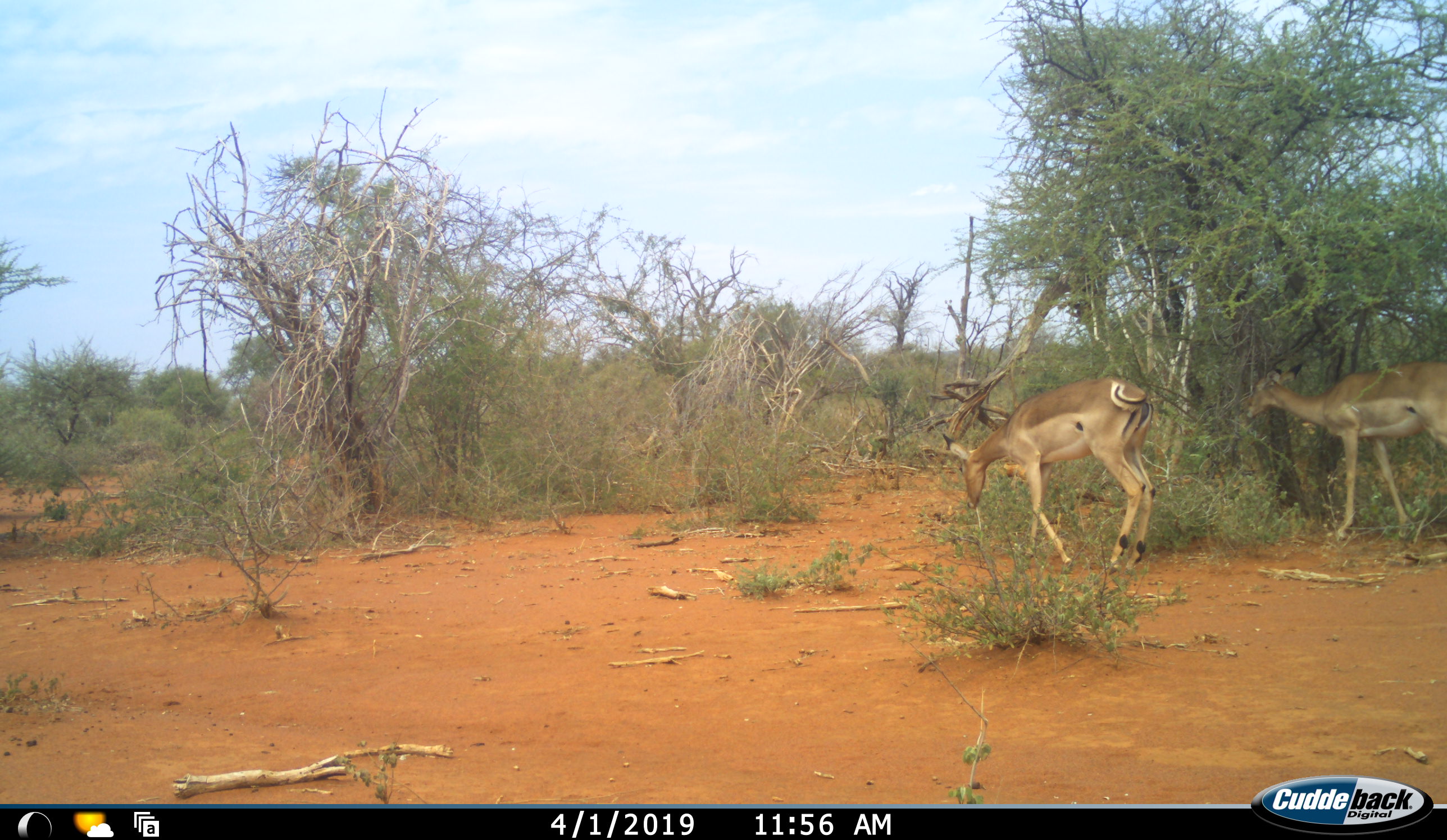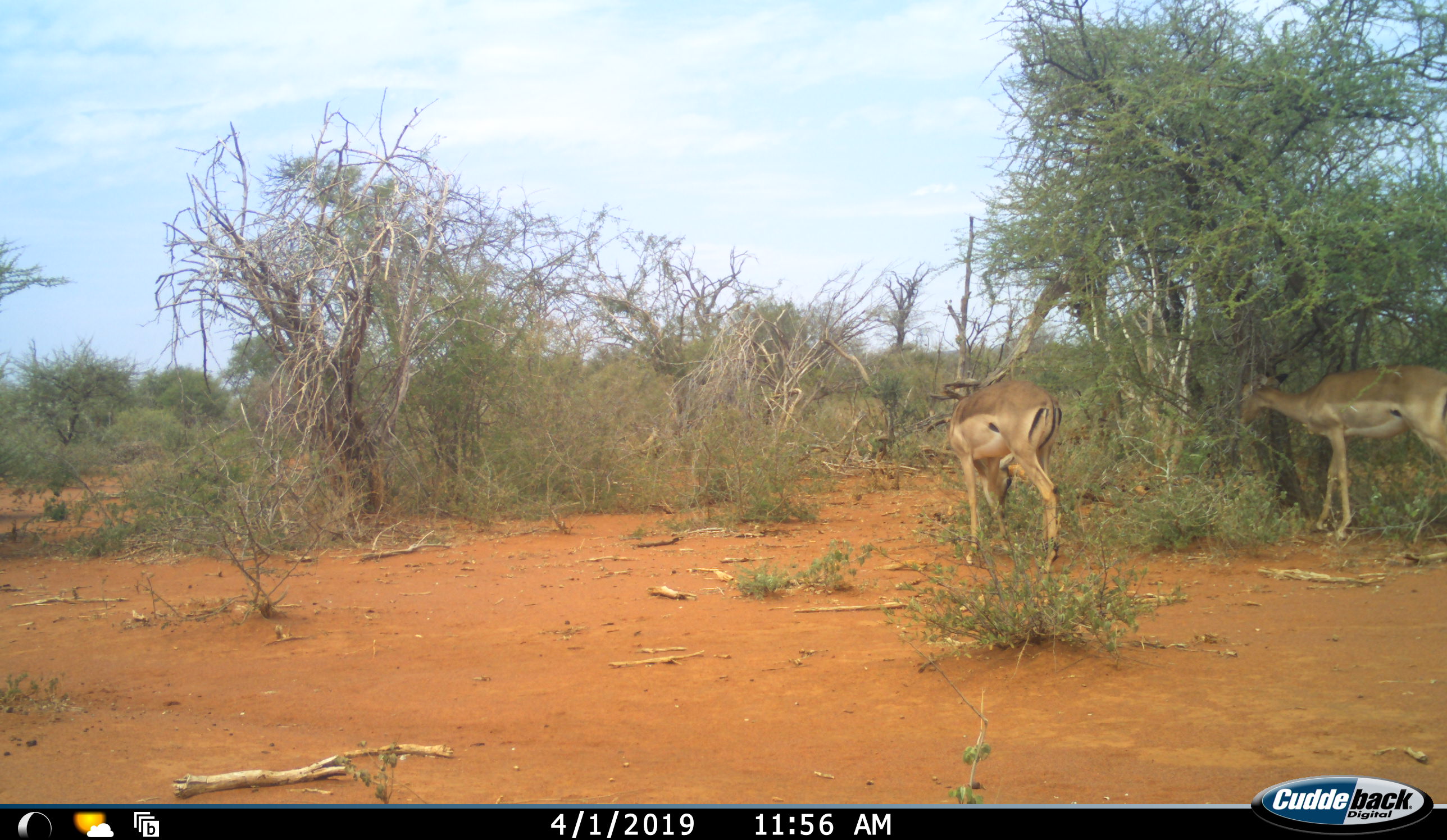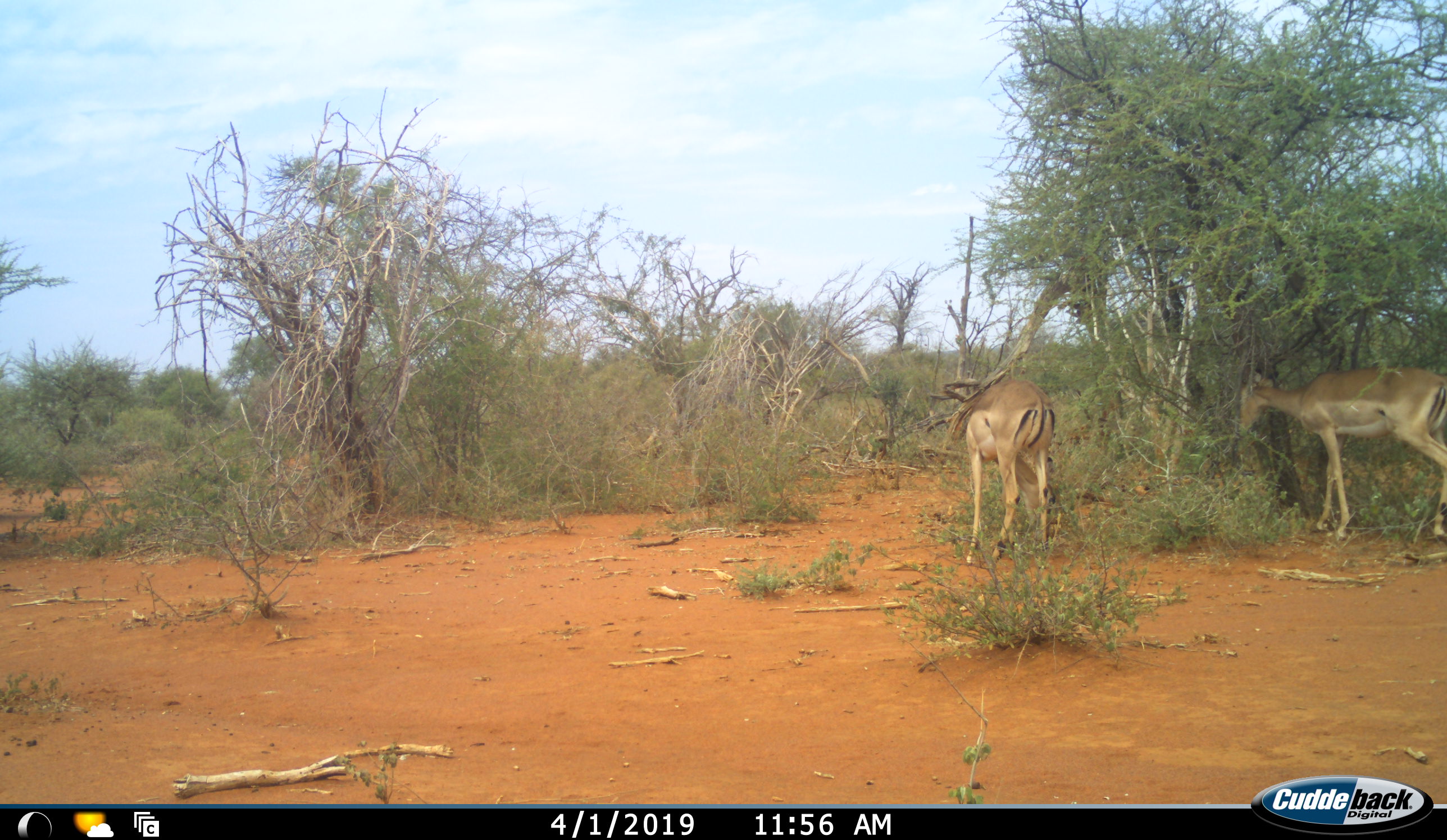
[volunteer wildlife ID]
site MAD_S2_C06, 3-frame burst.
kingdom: Animalia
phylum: Chordata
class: Mammalia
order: Artiodactyla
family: Bovidae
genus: Aepyceros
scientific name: Aepyceros melampus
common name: impala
Impala (Aepyceros melampus), count 2. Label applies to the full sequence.